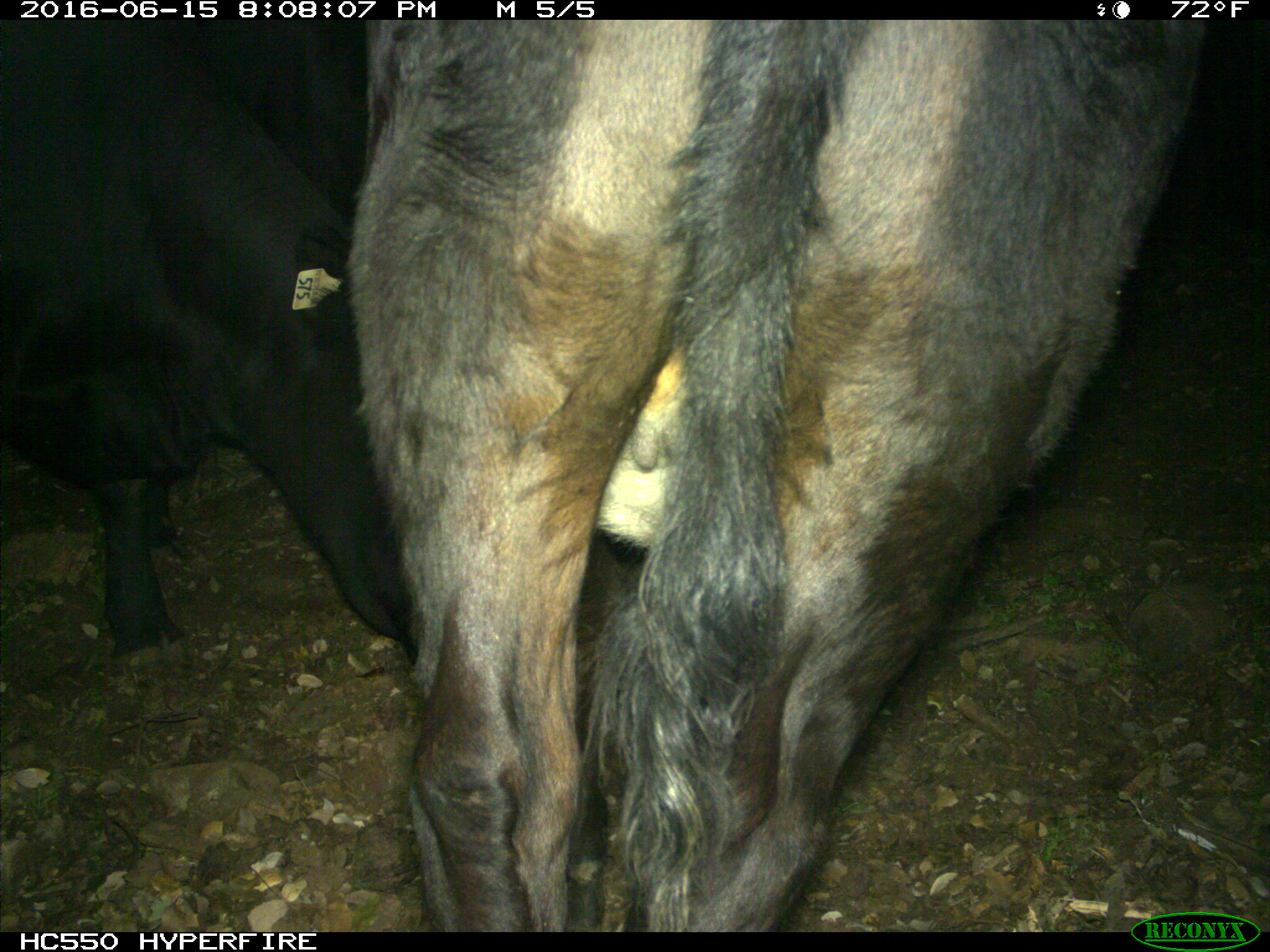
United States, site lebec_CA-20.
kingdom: Animalia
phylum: Chordata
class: Mammalia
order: Artiodactyla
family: Bovidae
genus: Bos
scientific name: Bos taurus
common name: domestic cow